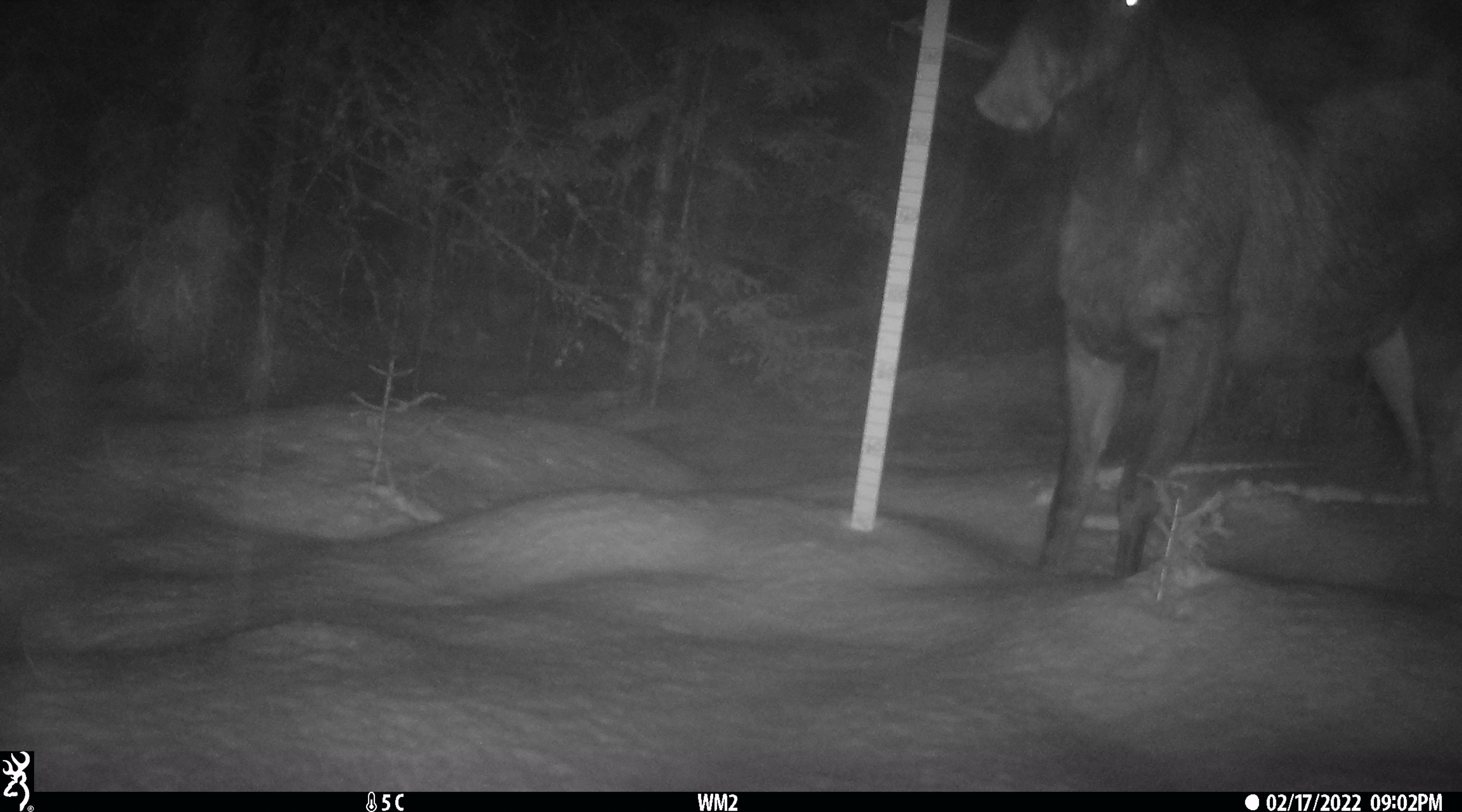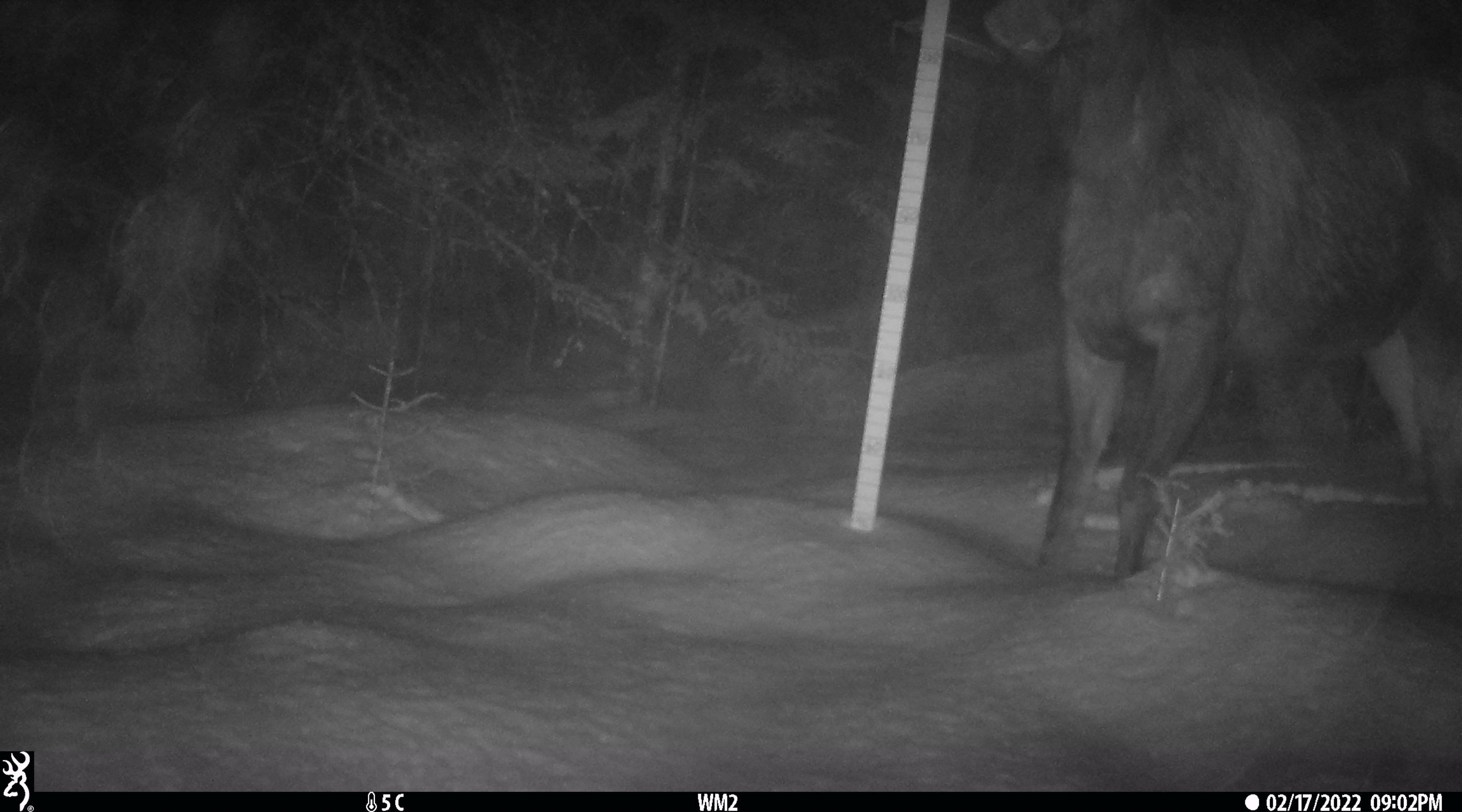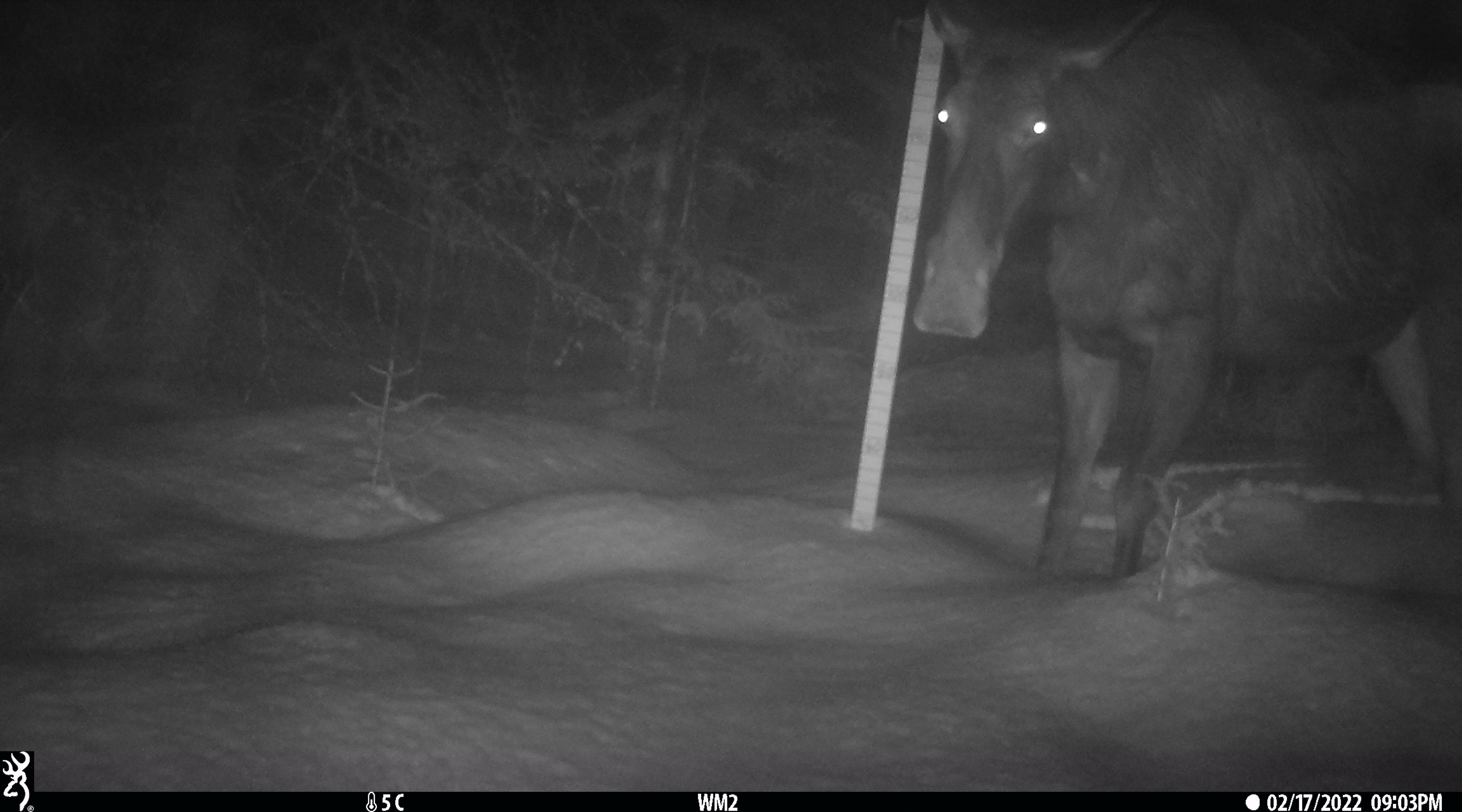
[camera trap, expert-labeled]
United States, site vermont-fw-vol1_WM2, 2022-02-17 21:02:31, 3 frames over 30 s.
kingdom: Animalia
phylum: Chordata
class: Mammalia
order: Artiodactyla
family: Cervidae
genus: Alces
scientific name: Alces alces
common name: moose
Moose (Alces alces).